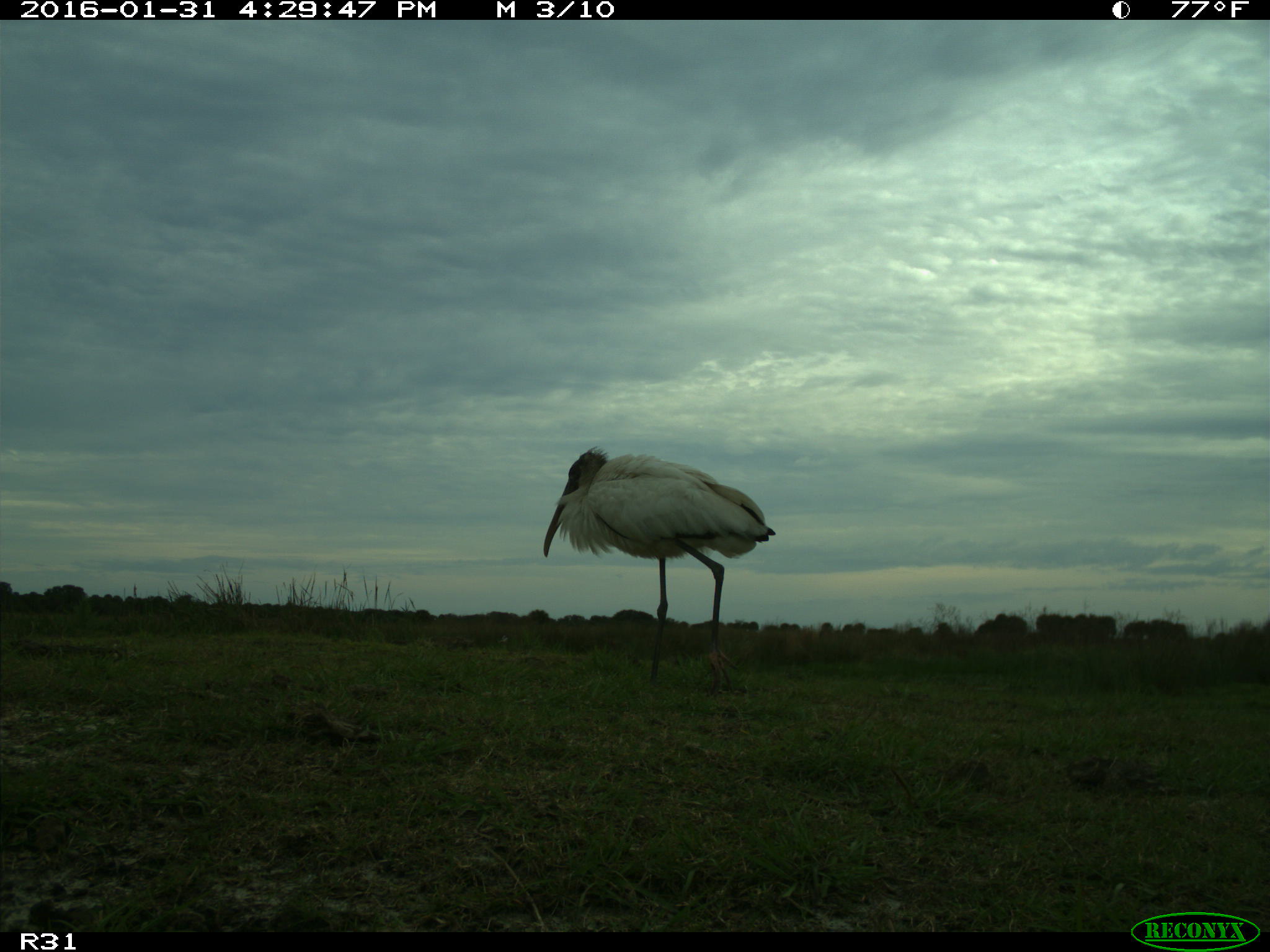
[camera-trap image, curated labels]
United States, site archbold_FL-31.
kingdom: Animalia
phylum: Chordata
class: Aves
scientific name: Aves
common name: birds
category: unidentified bird